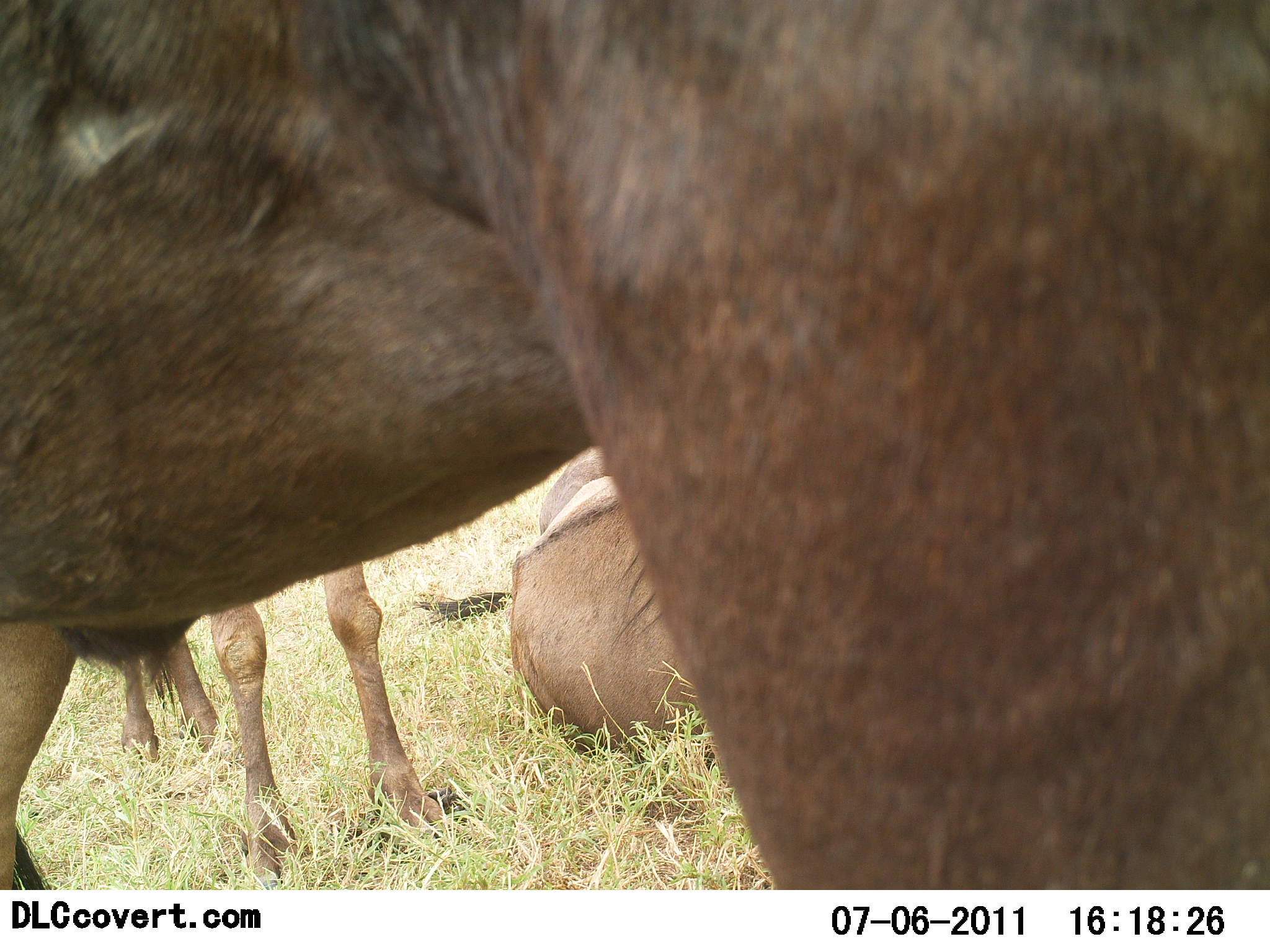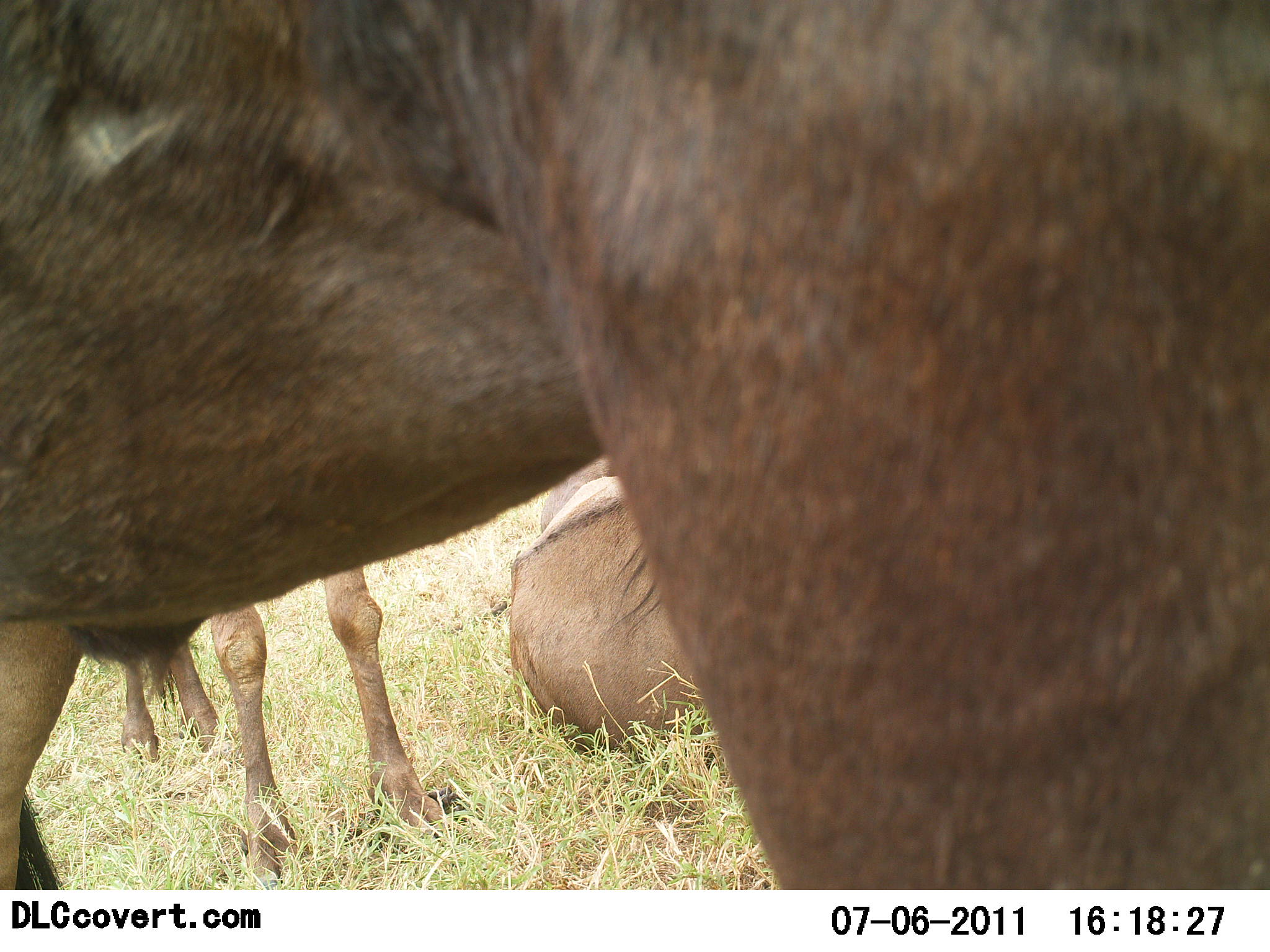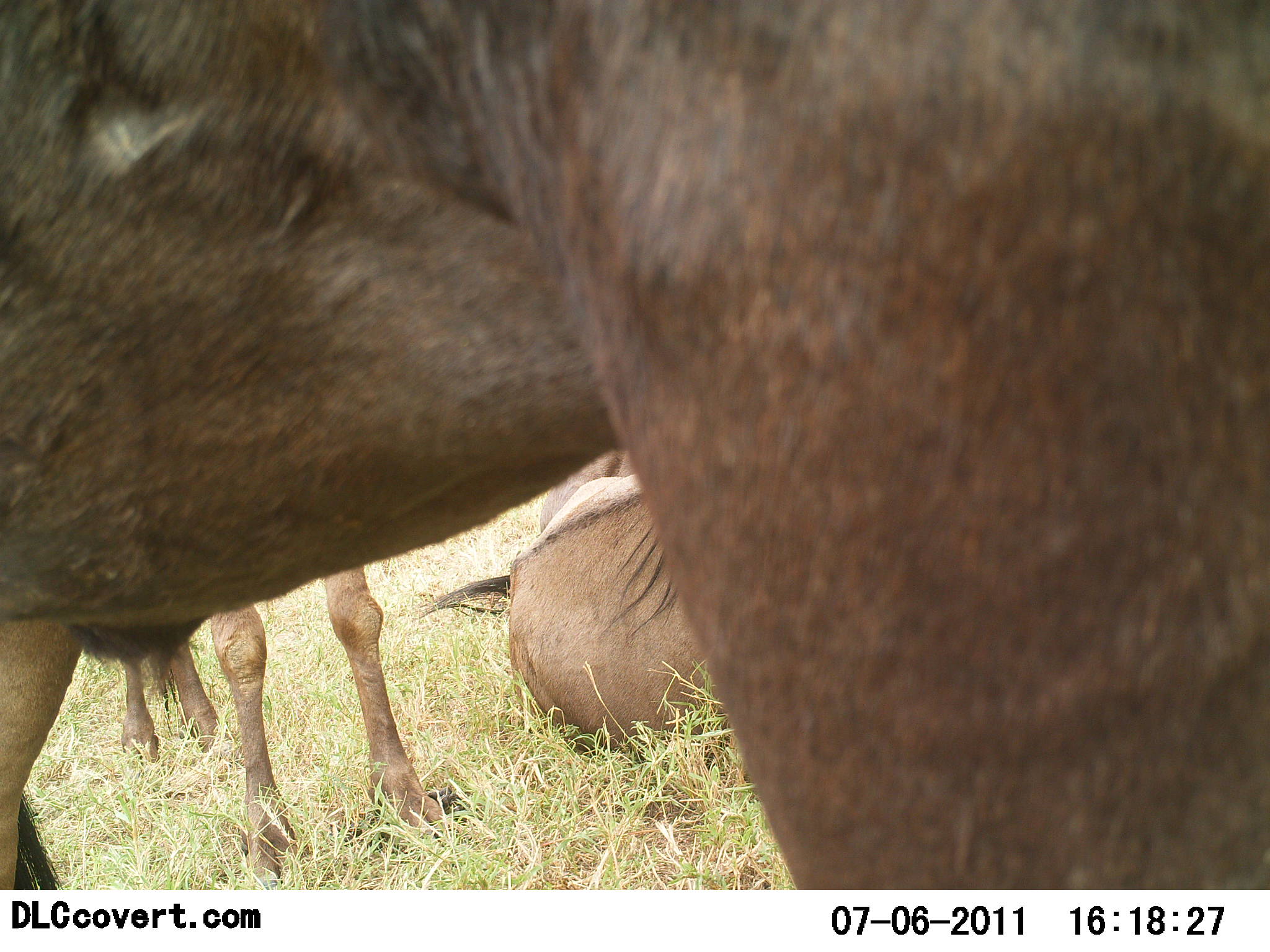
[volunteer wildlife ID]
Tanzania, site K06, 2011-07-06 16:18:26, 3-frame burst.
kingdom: Animalia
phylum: Chordata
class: Mammalia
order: Artiodactyla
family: Bovidae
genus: Connochaetes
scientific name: Connochaetes taurinus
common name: blue wildebeest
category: wildebeest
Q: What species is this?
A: Wildebeest (blue wildebeest) (Connochaetes taurinus).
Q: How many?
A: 3.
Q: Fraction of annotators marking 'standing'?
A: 100%.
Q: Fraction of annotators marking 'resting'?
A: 100%.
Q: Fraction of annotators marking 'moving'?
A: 9%.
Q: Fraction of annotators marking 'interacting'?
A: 0%.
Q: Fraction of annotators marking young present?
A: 9%.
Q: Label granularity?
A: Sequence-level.